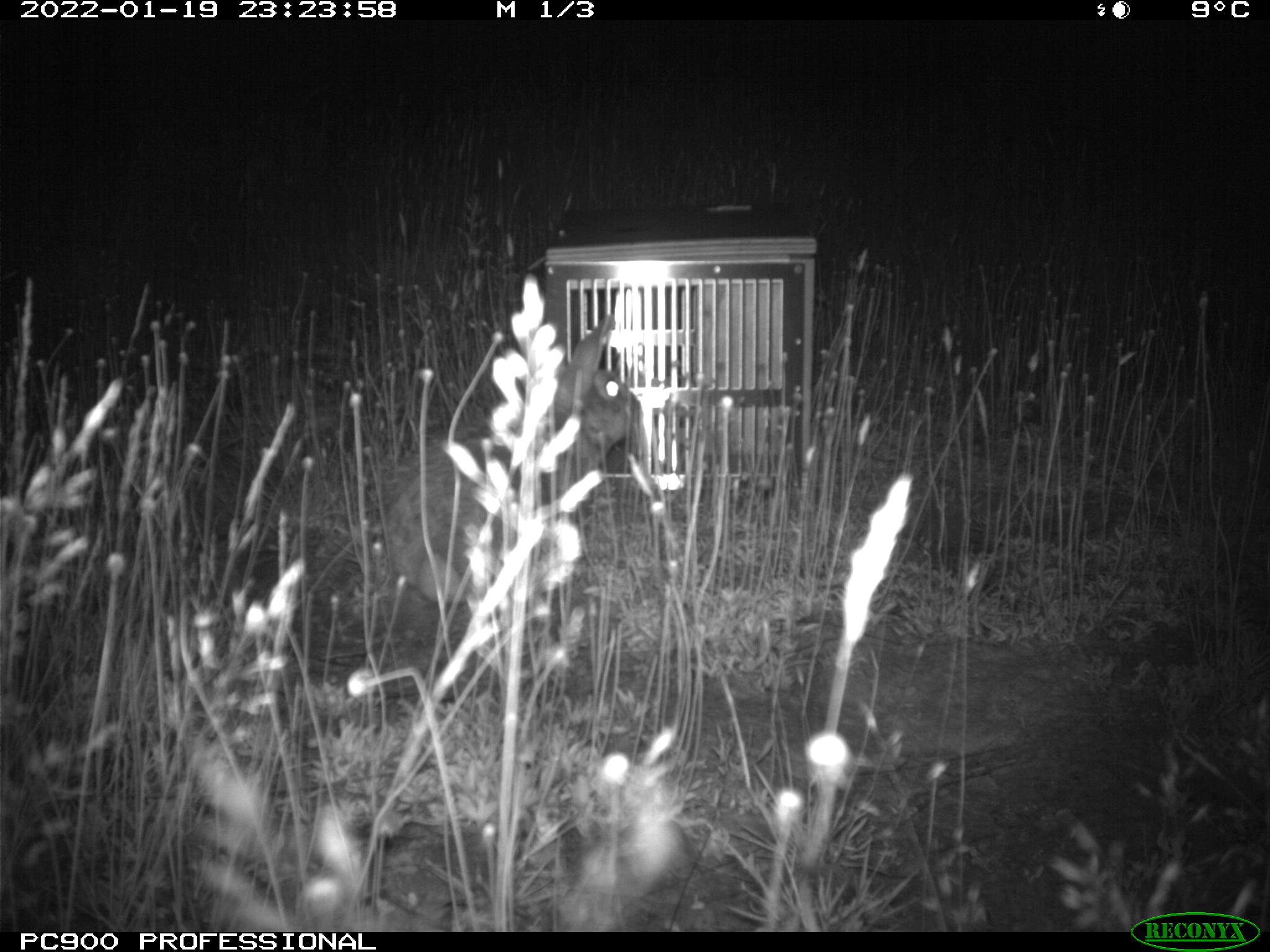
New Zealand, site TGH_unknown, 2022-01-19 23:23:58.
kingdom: Animalia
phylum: Chordata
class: Mammalia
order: Lagomorpha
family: Leporidae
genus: Oryctolagus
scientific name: Oryctolagus cuniculus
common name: european rabbit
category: rabbit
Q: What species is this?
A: Rabbit (european rabbit) (Oryctolagus cuniculus).